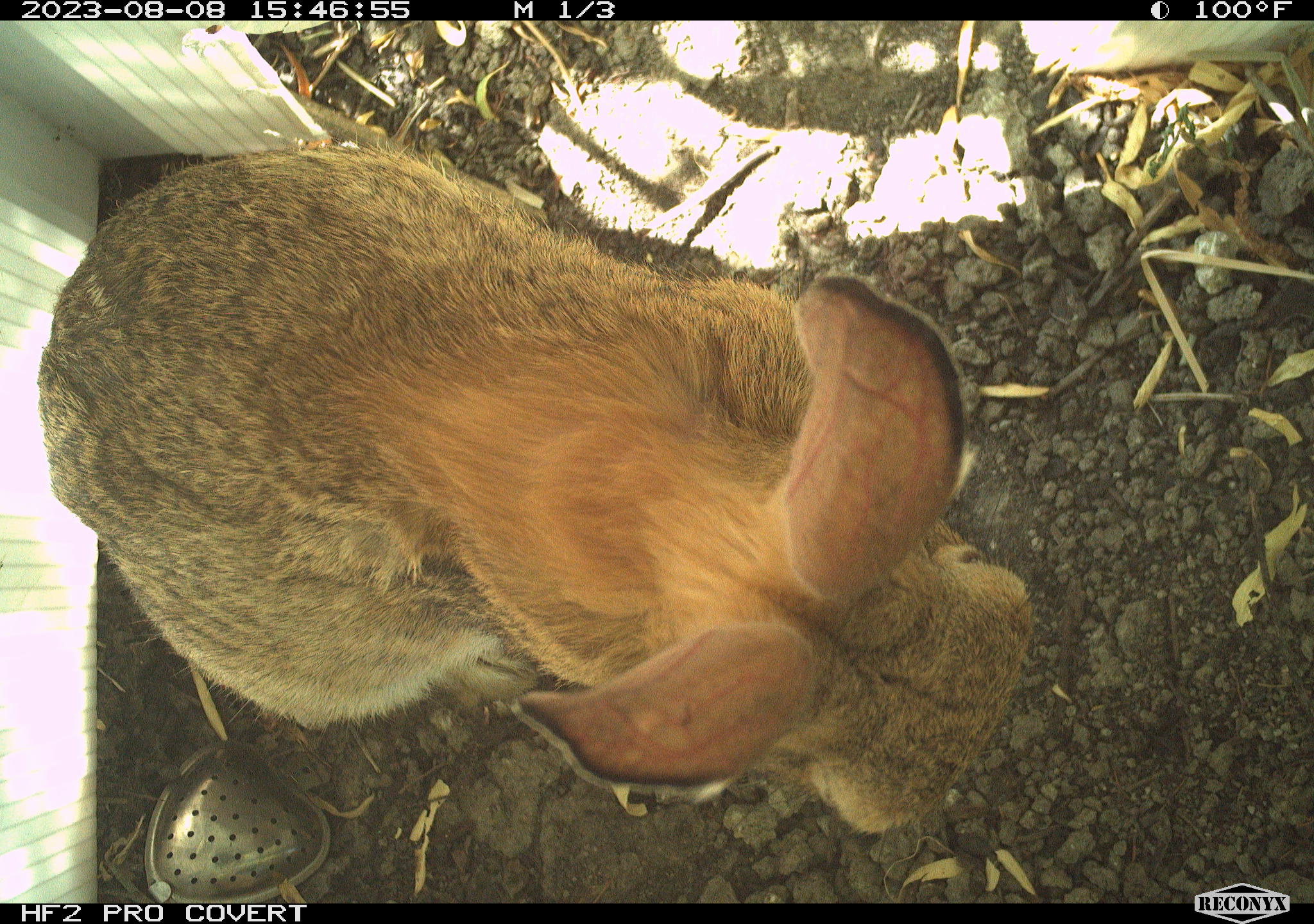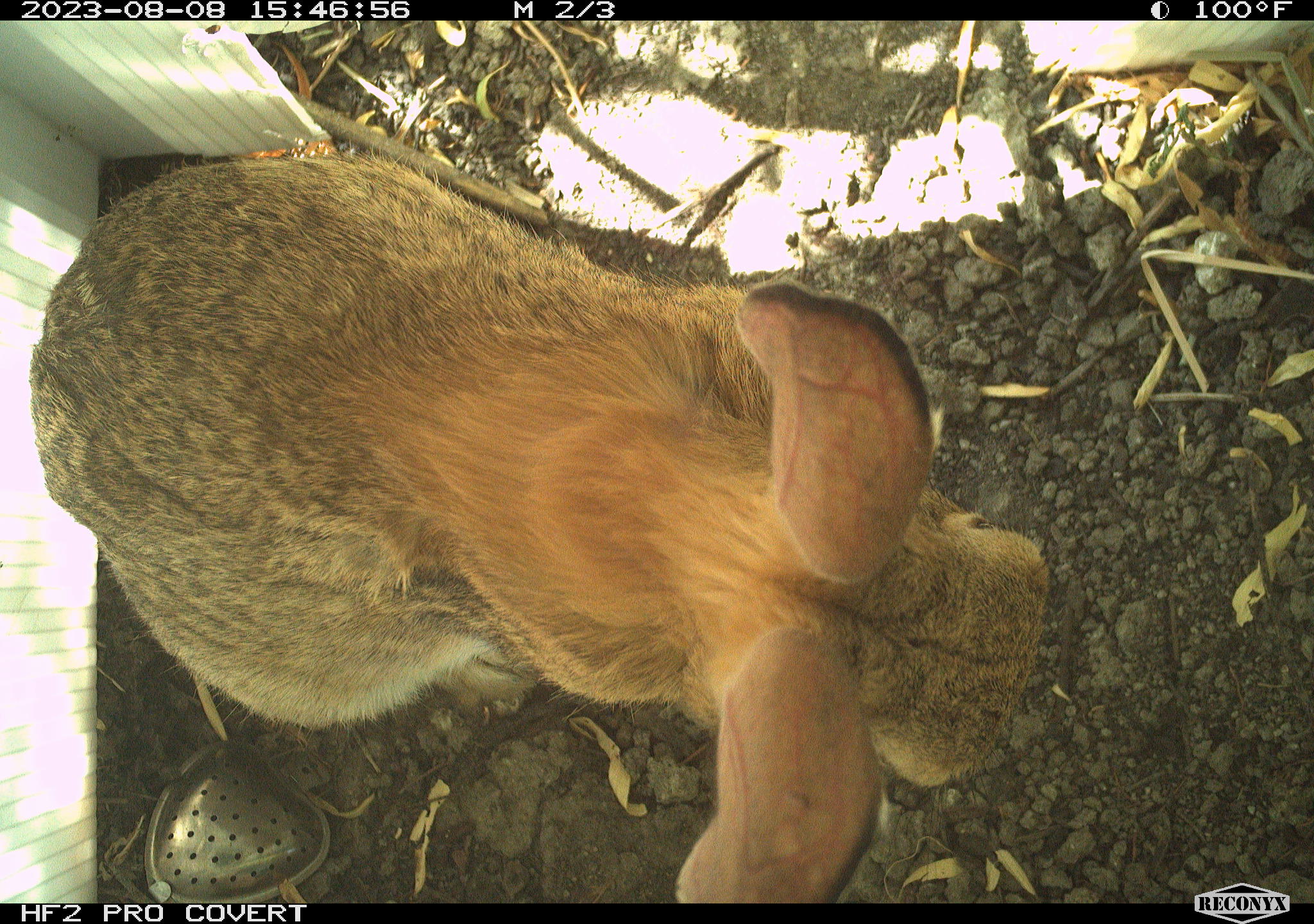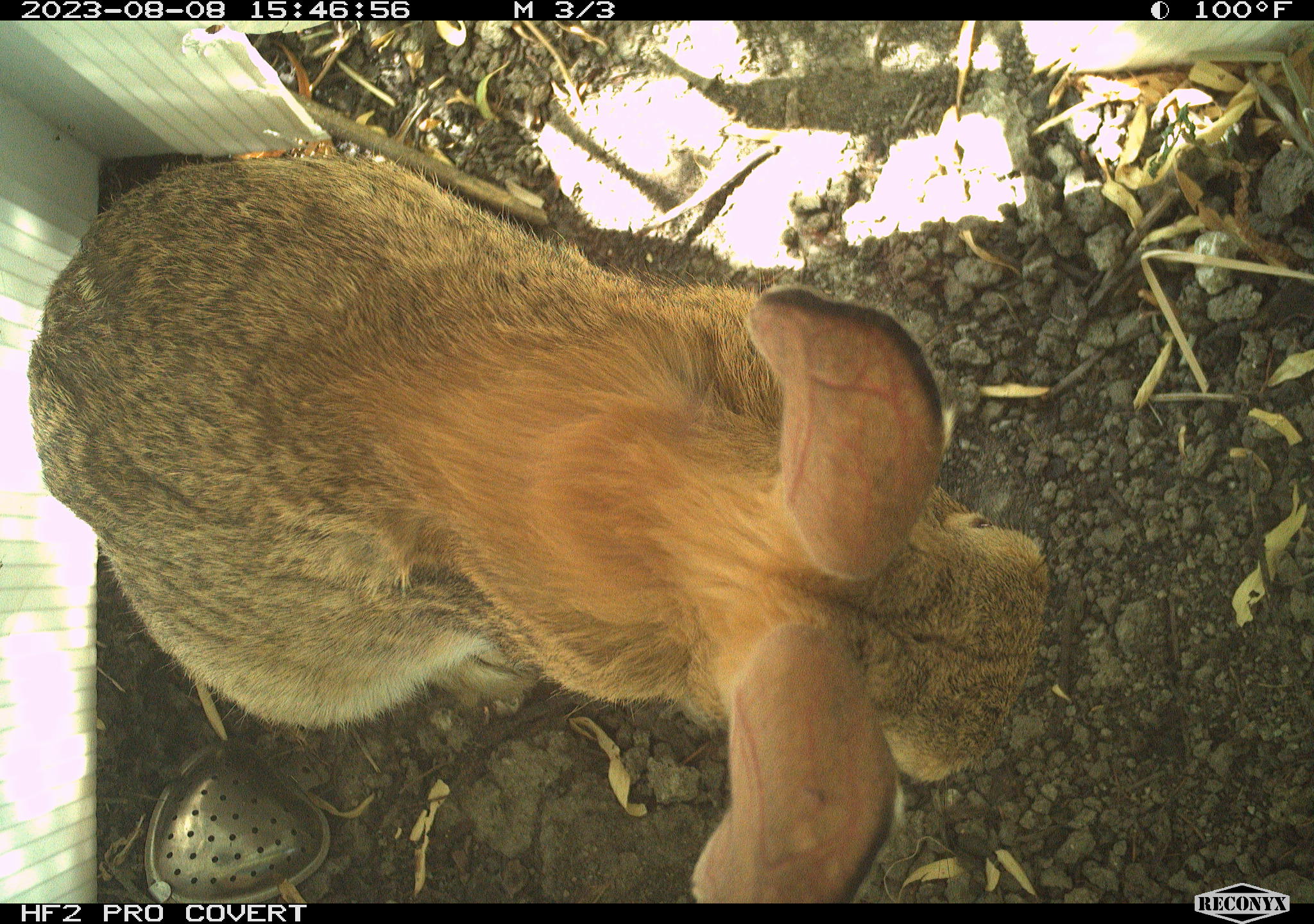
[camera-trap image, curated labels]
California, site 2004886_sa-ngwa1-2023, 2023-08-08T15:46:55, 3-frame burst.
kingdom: Animalia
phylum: Chordata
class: Mammalia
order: Lagomorpha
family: Leporidae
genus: Sylvilagus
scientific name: Sylvilagus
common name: cottontail rabbits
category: sylvilagus species